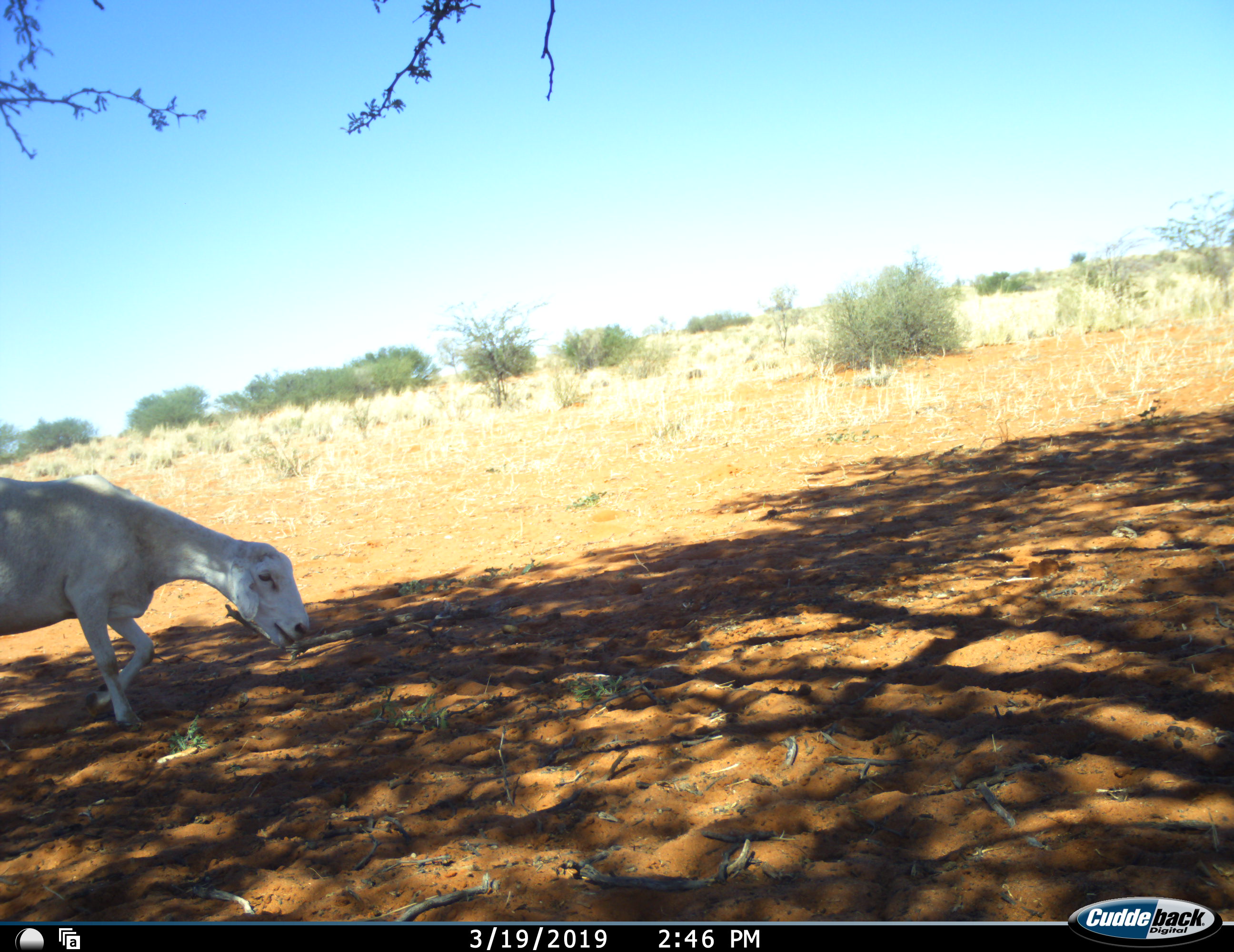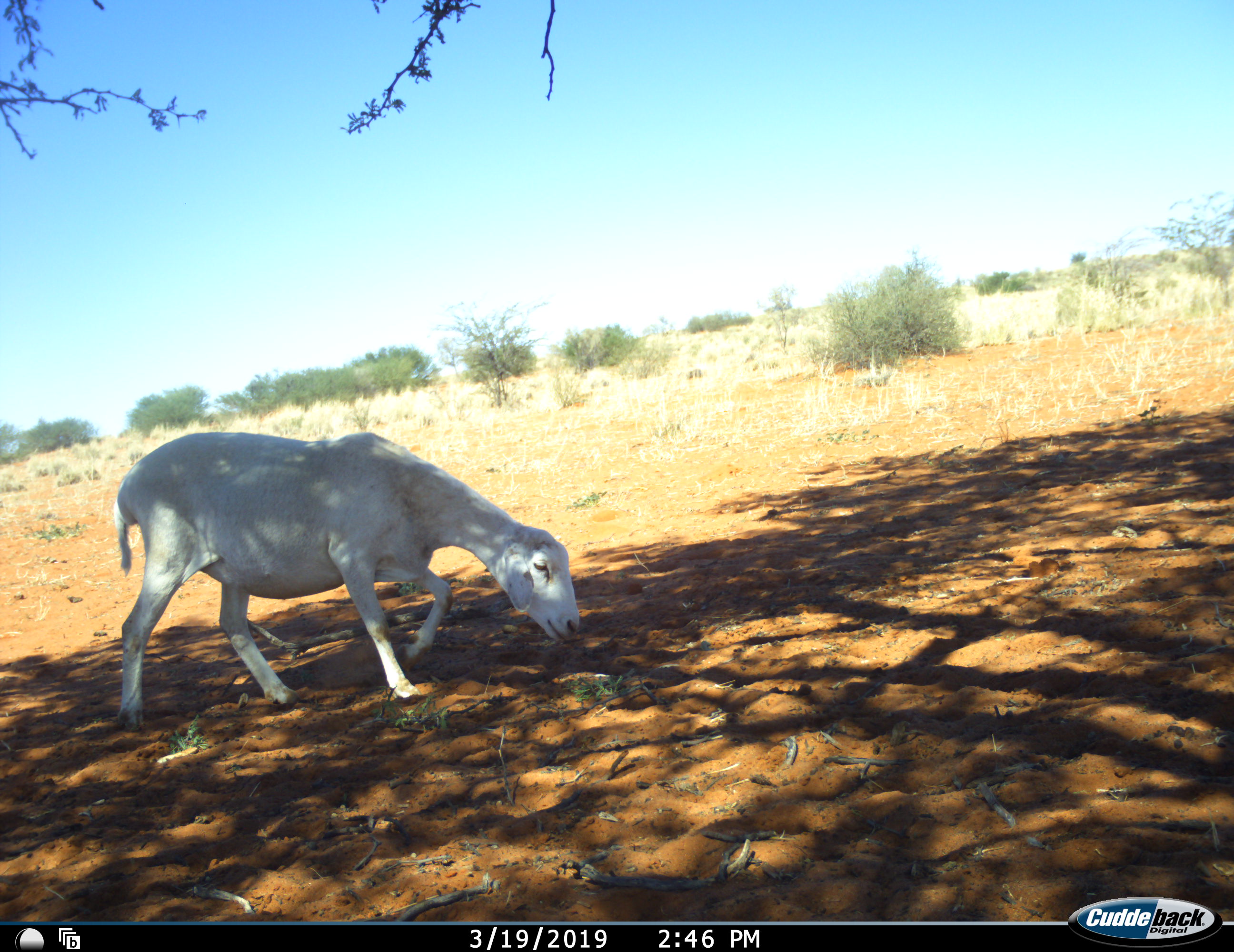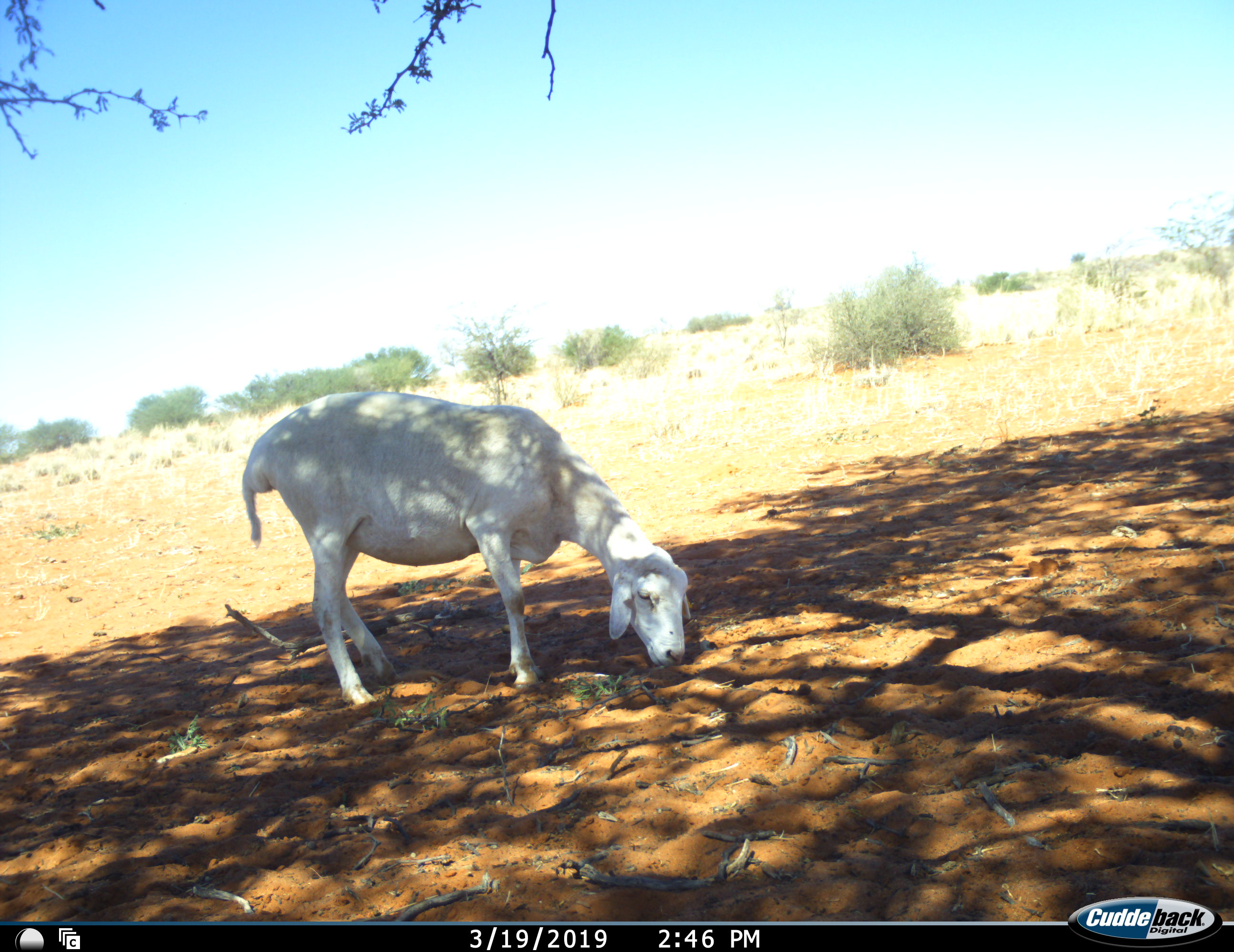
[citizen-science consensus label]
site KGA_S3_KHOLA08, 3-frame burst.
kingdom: Animalia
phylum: Chordata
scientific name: Vertebrata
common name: domestic animal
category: domesticanimal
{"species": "domesticanimal (domestic animal) (Vertebrata)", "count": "1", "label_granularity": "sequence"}